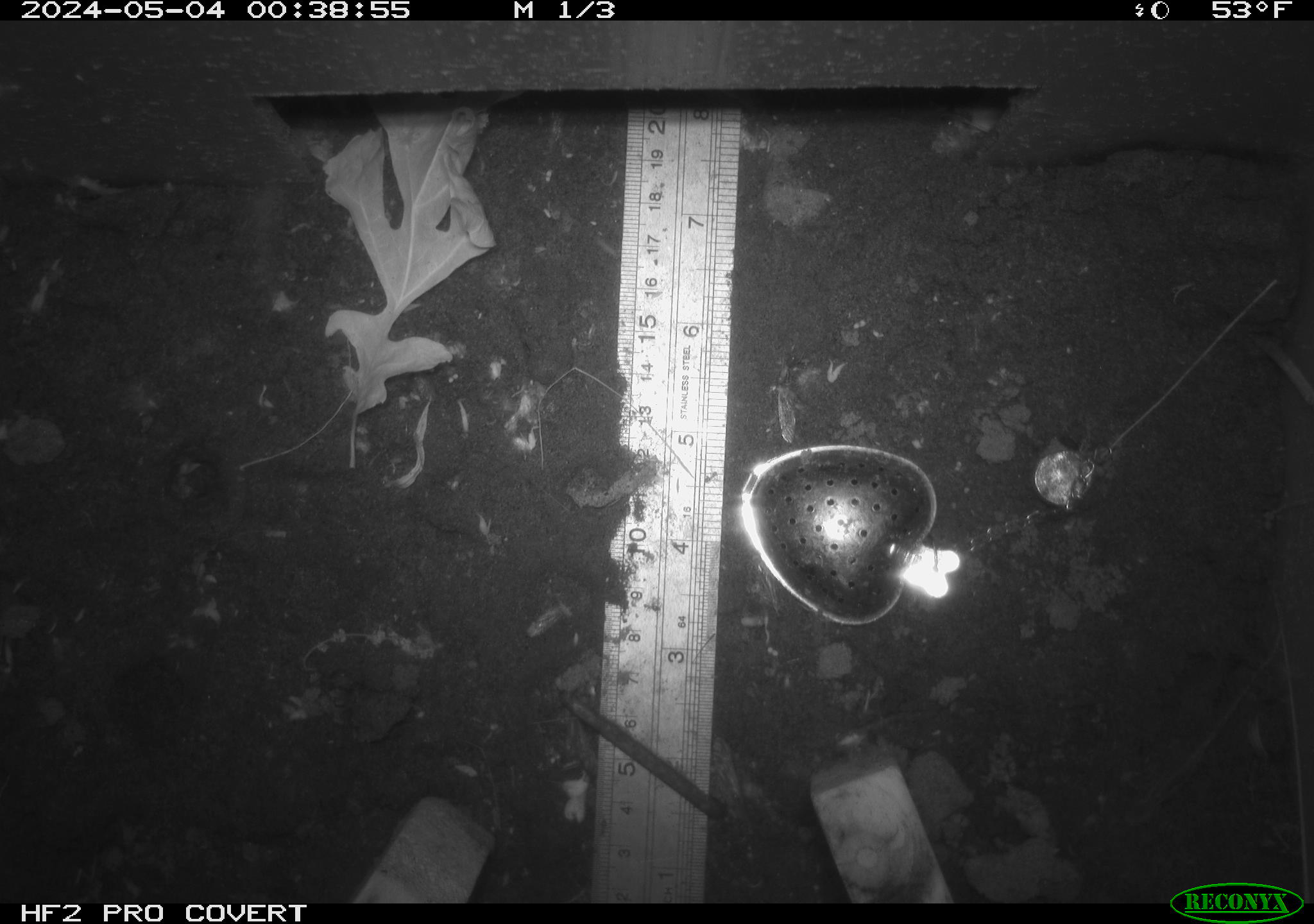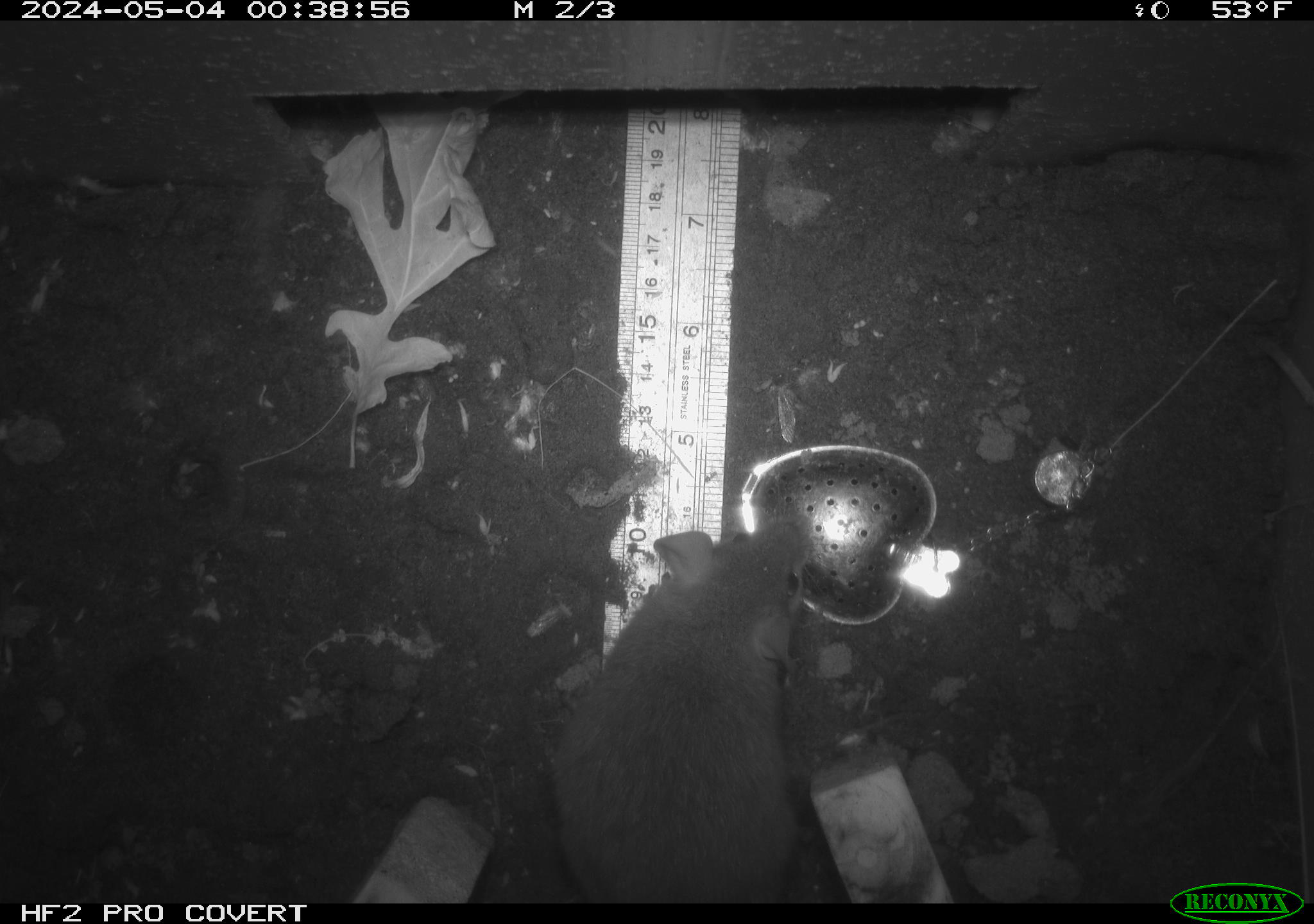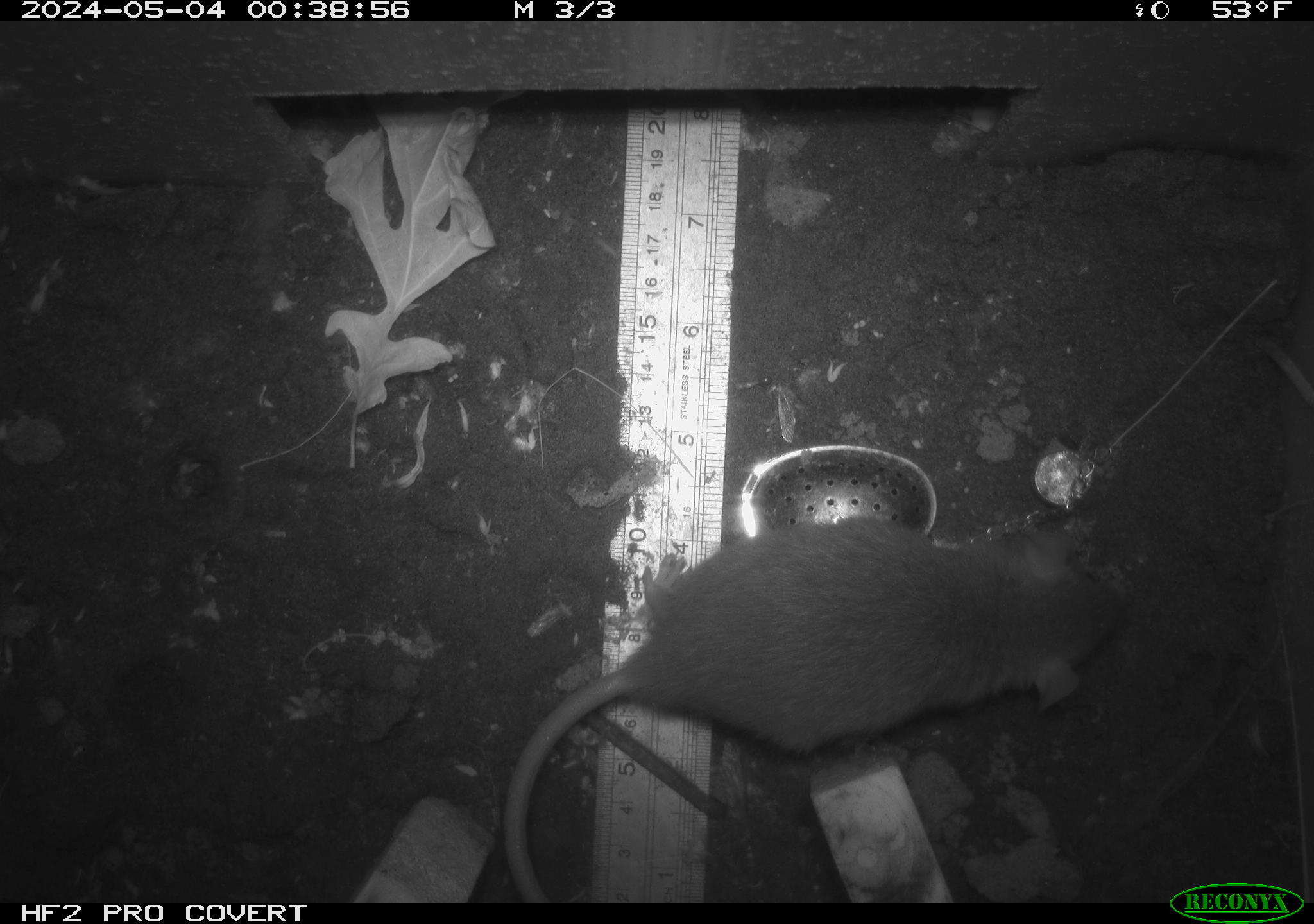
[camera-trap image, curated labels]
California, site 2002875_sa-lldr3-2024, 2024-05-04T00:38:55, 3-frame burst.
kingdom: Animalia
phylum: Chordata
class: Mammalia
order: Rodentia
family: Muridae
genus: Rattus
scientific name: Rattus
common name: rat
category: rattus species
Rattus species (rat) (Rattus).